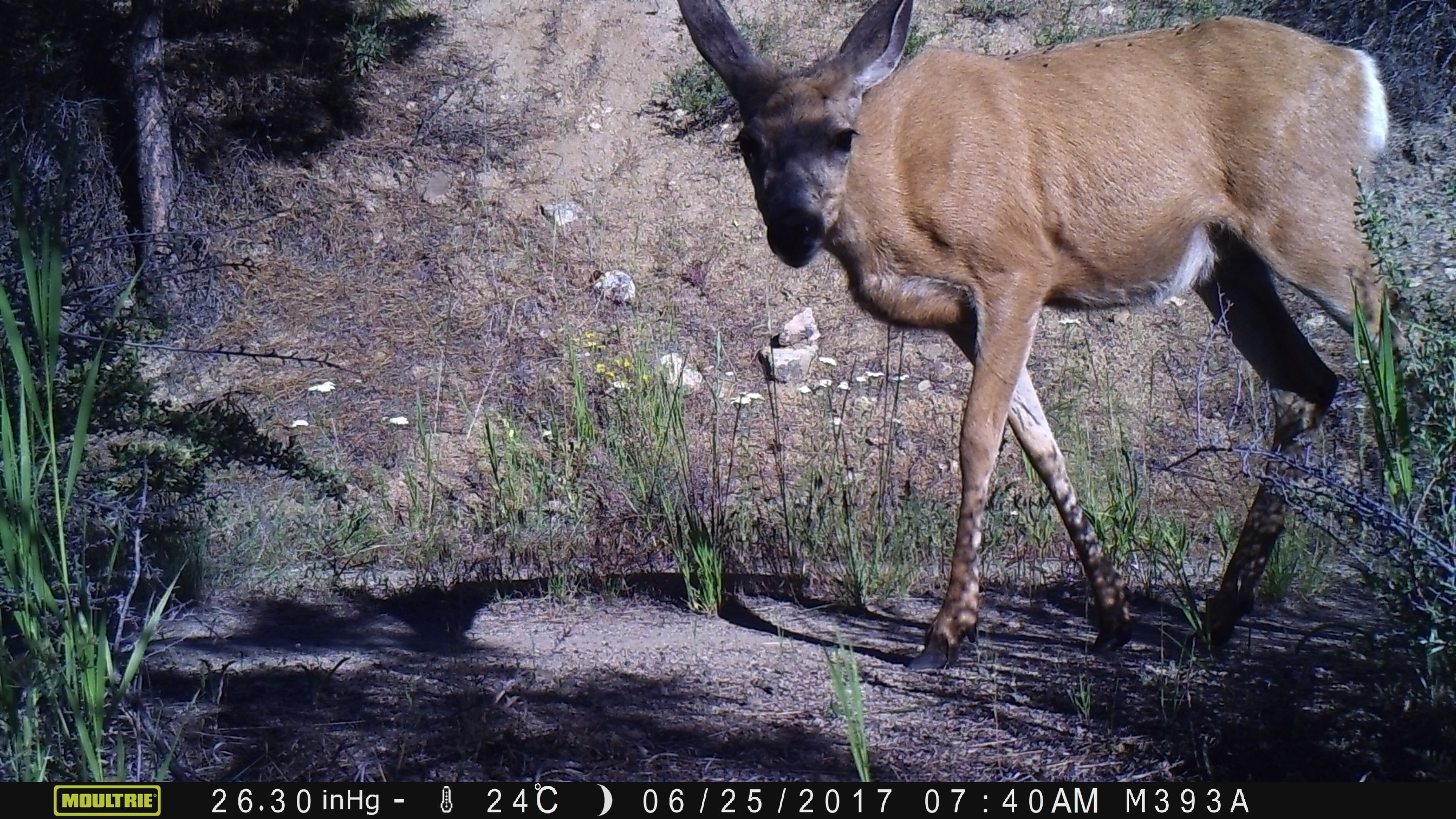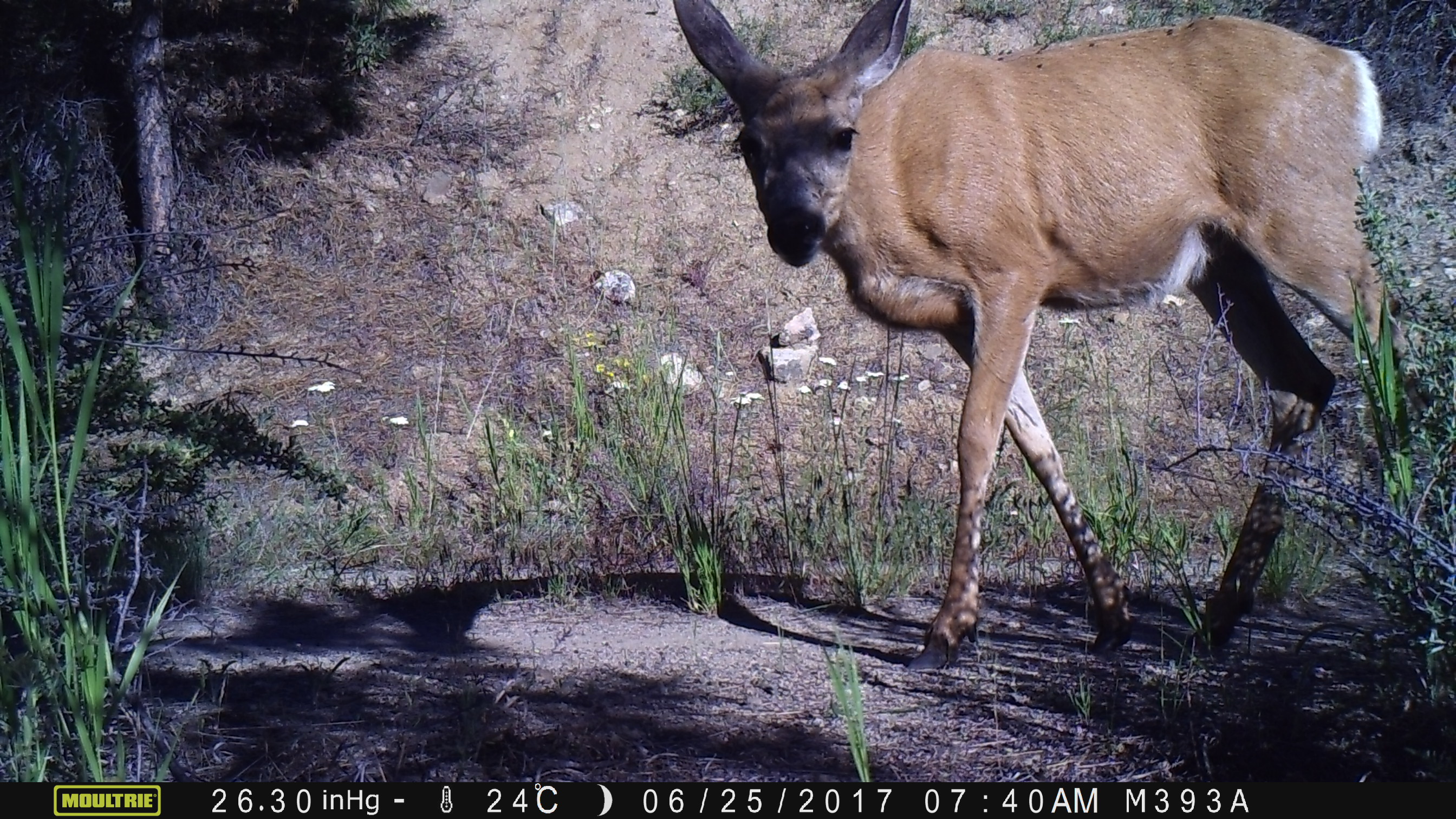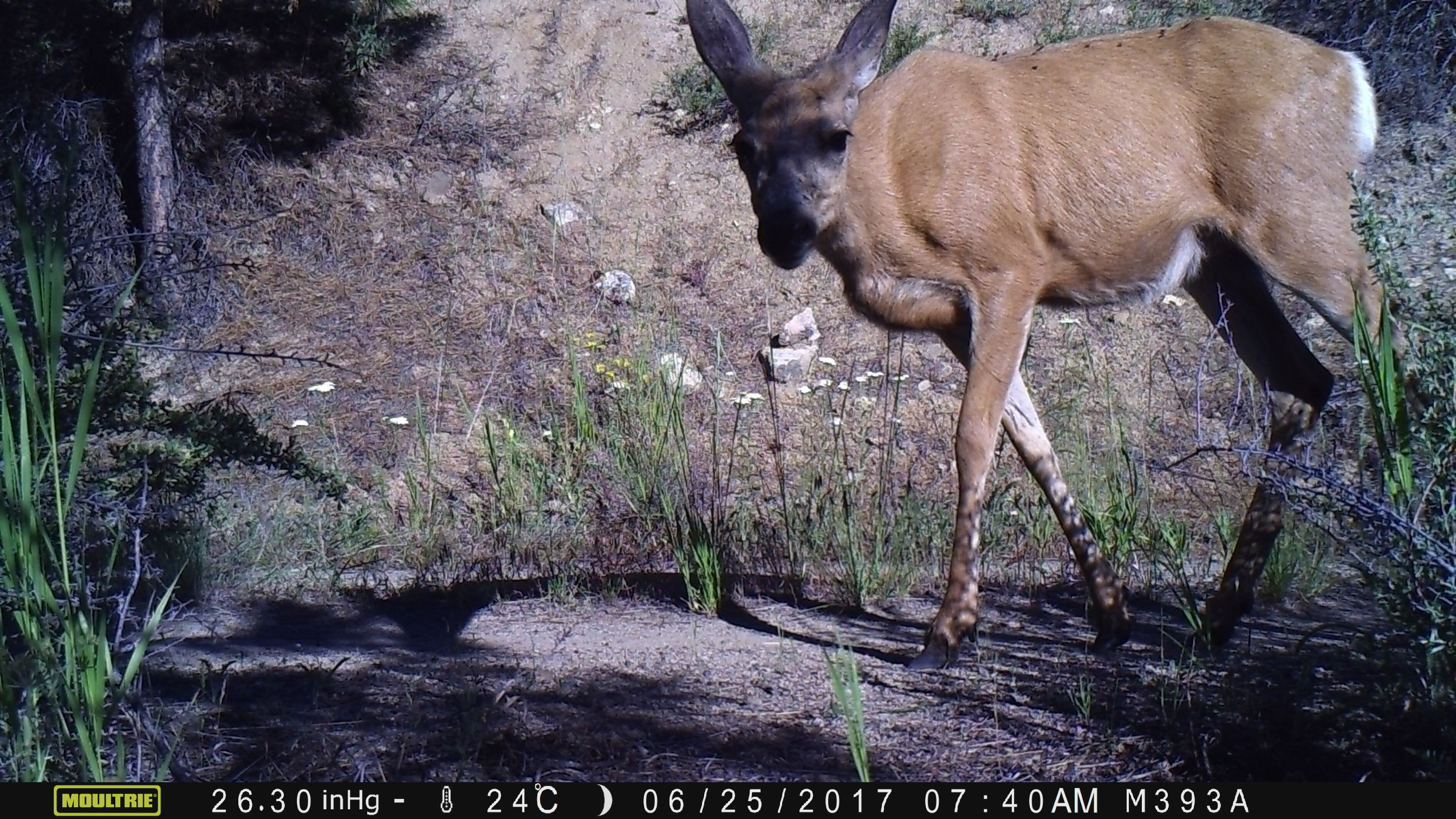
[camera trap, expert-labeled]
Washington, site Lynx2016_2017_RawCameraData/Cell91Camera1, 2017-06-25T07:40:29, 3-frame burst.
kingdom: Animalia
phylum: Chordata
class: Mammalia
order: Artiodactyla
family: Cervidae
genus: Odocoileus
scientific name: Odocoileus hemionus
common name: mule deer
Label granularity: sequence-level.